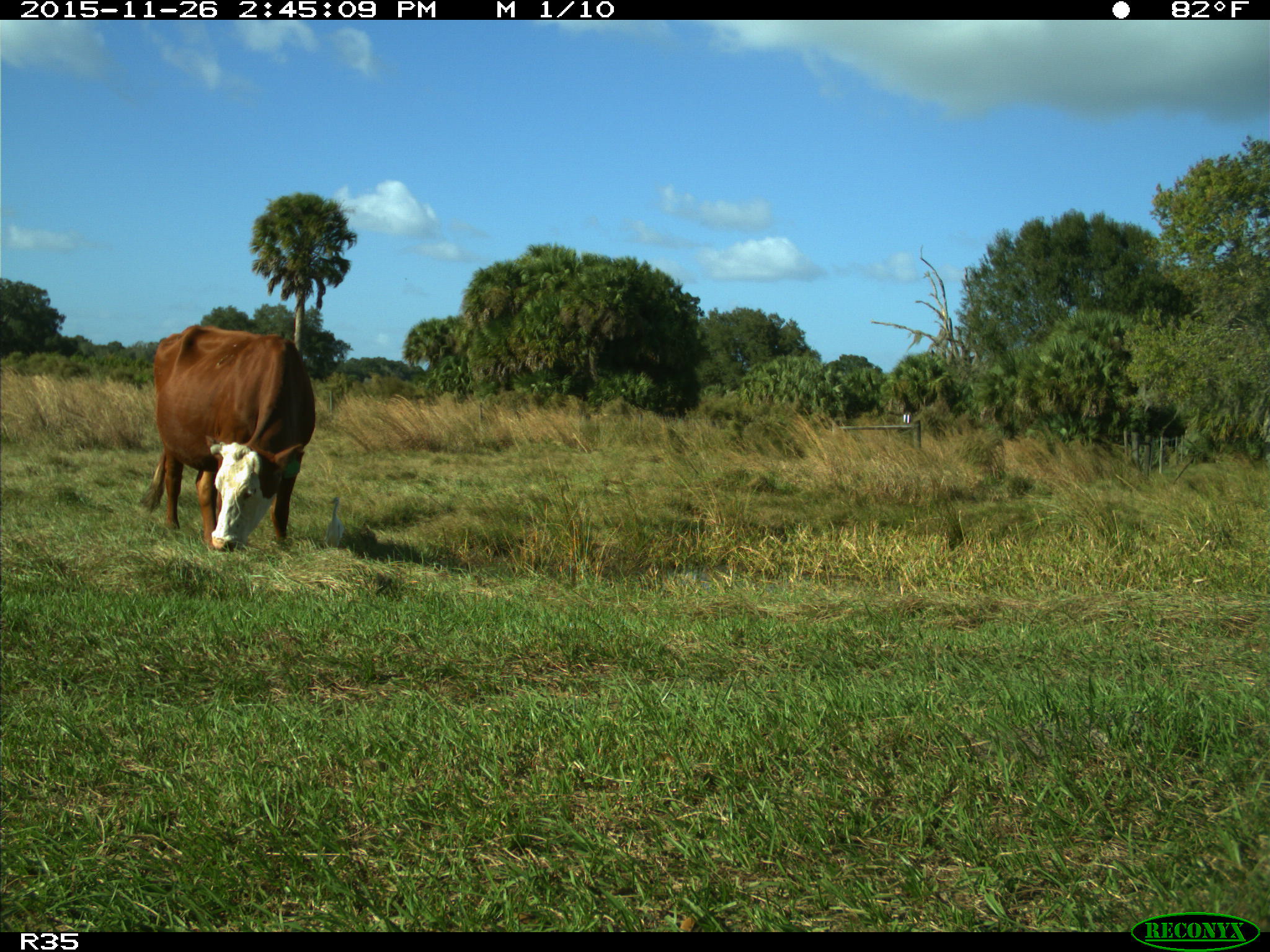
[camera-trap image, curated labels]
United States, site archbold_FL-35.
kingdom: Animalia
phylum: Chordata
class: Mammalia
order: Artiodactyla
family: Bovidae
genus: Bos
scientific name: Bos taurus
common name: domestic cow